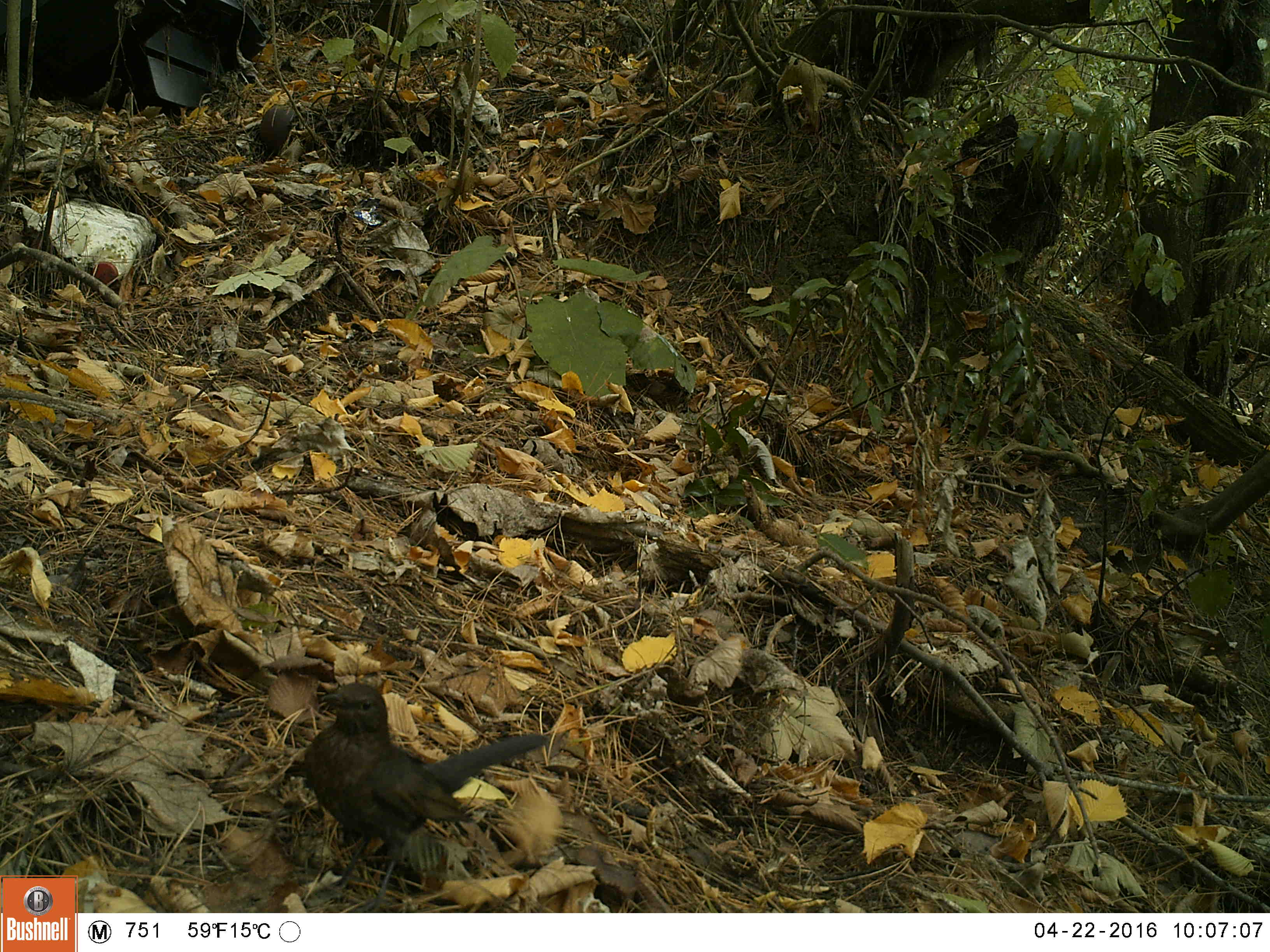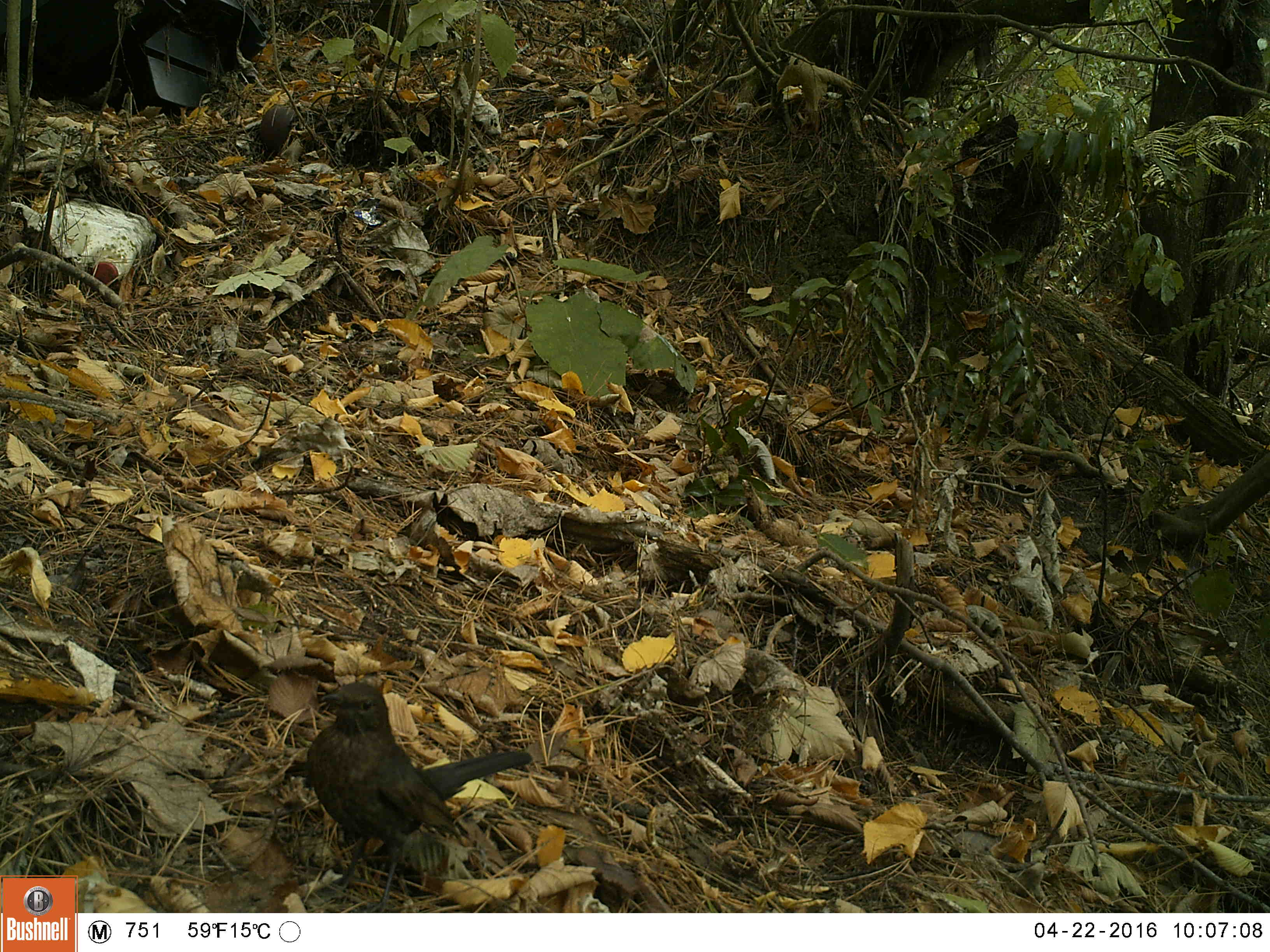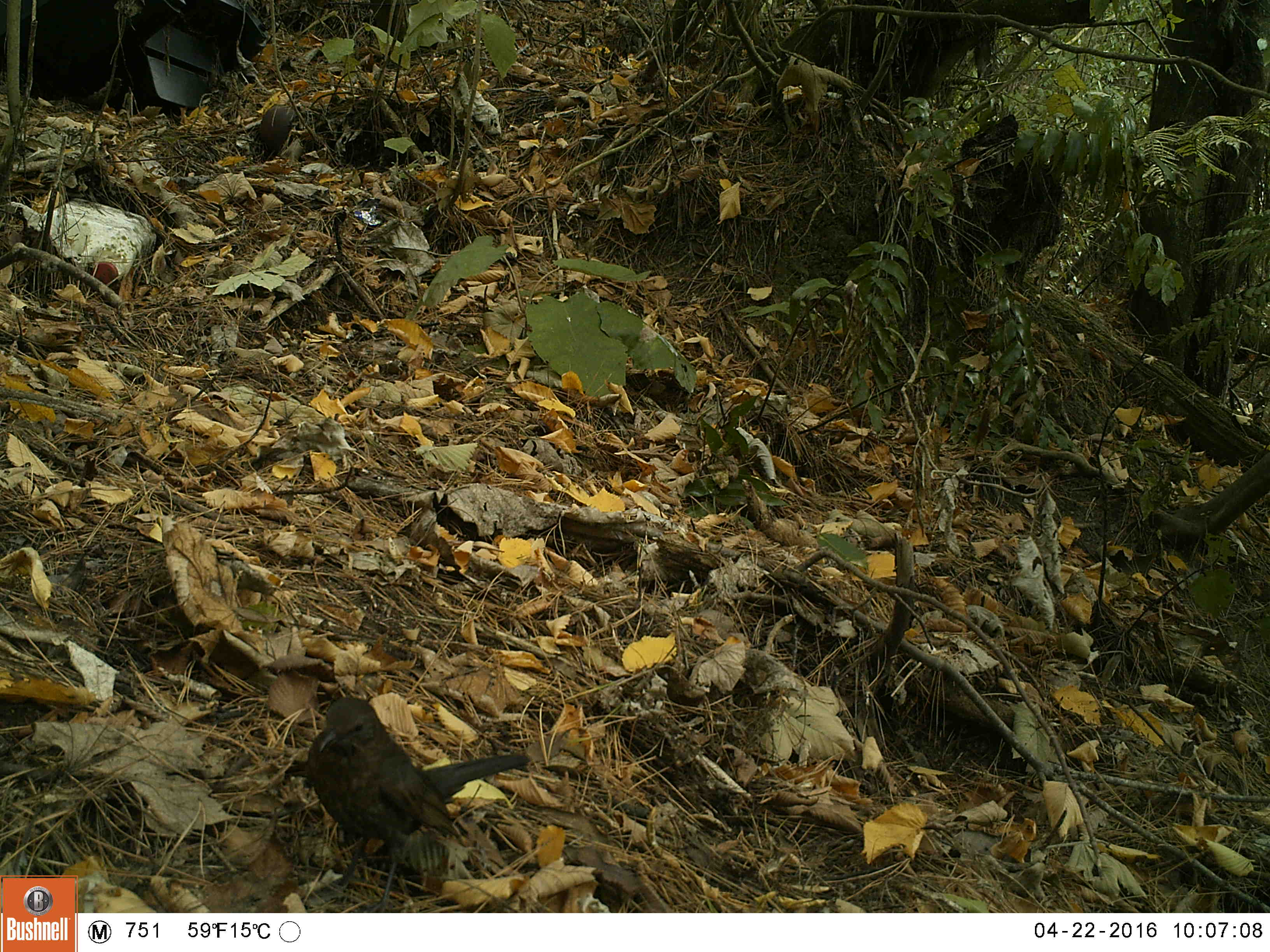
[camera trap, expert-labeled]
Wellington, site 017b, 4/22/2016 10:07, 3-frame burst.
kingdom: Animalia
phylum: Chordata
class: Aves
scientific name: Aves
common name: bird